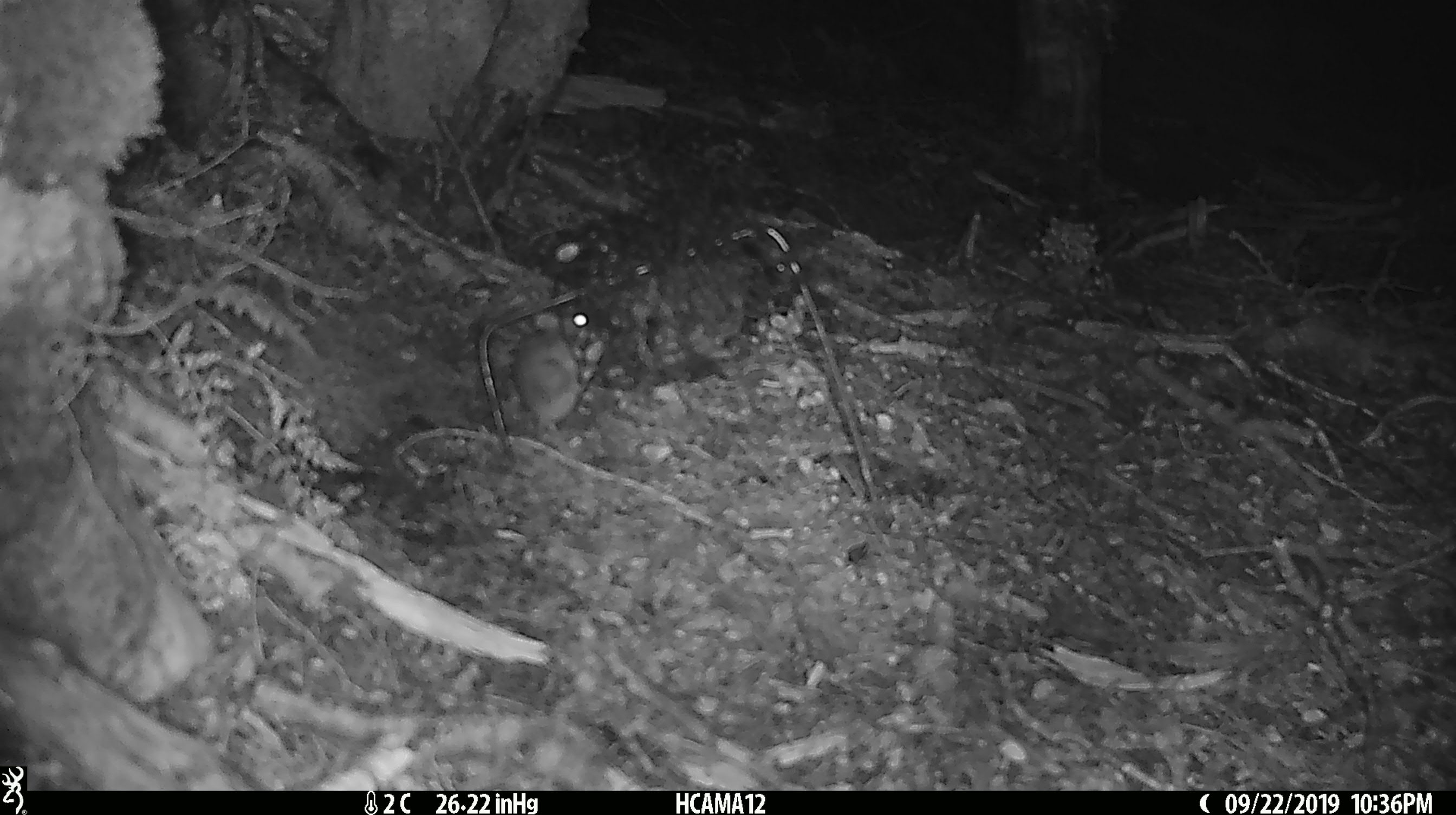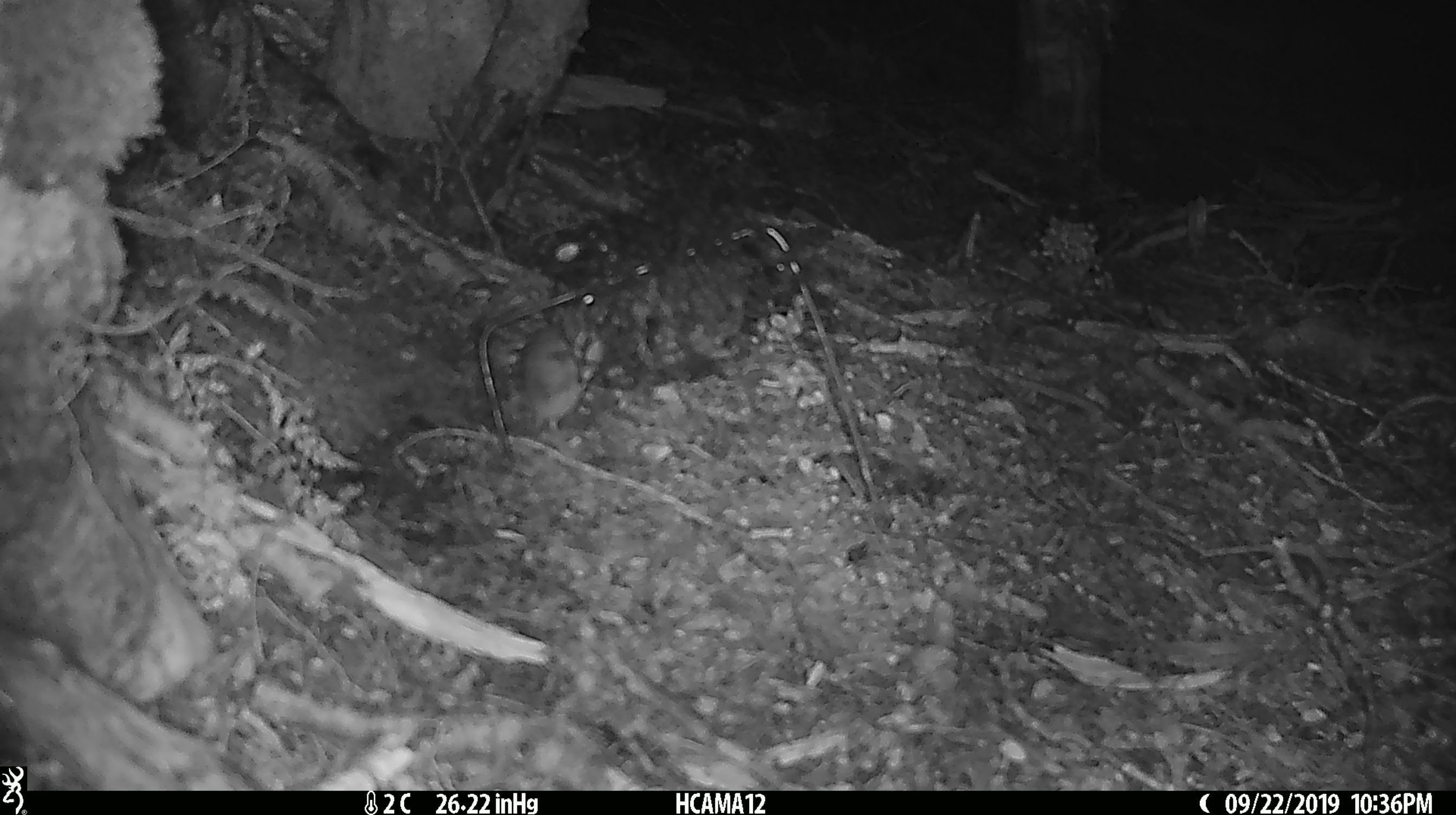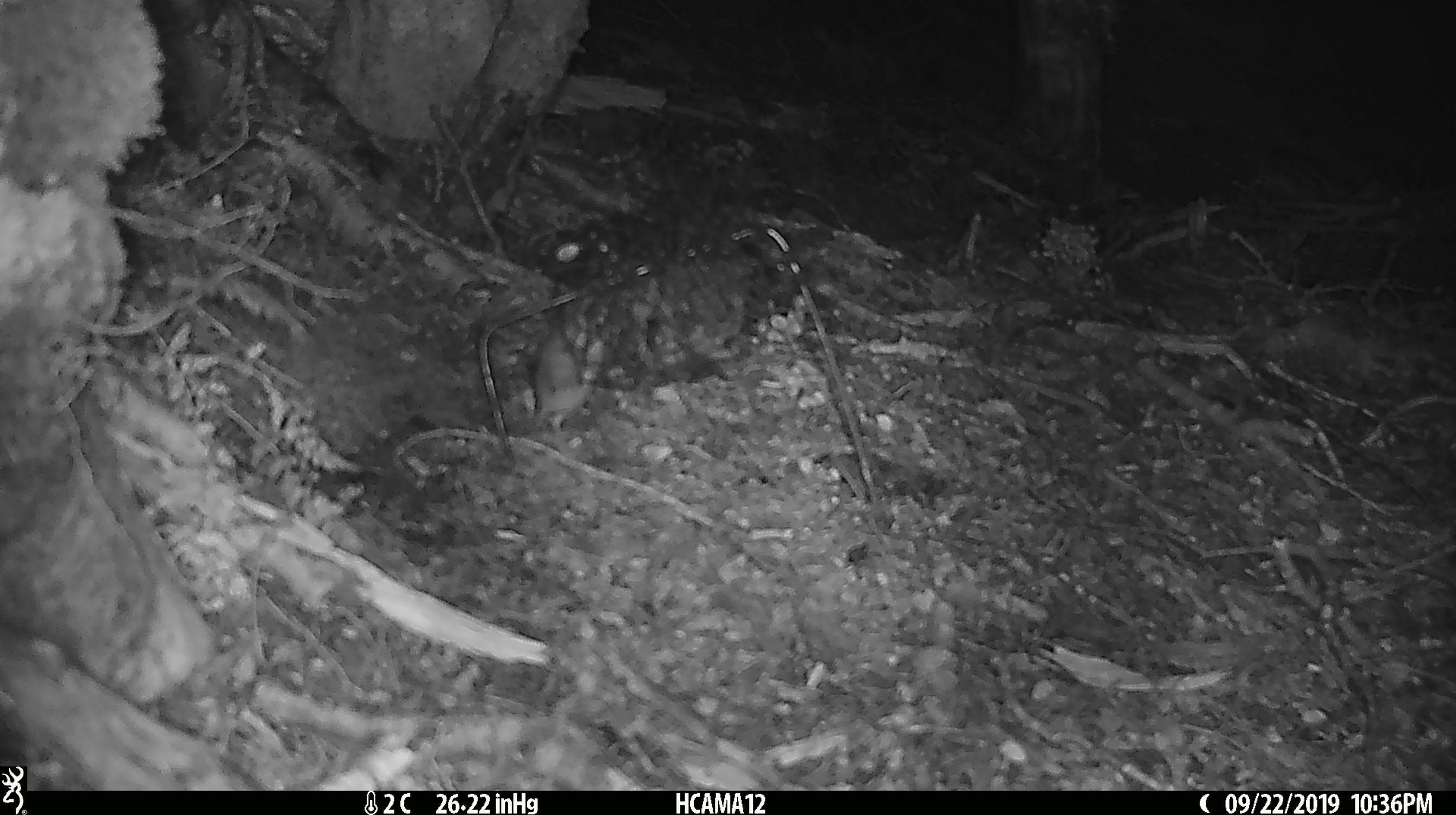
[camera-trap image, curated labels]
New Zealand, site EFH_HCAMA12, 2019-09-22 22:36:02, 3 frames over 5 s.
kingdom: Animalia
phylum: Chordata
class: Mammalia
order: Rodentia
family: Muridae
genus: Mus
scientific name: Mus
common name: mouse